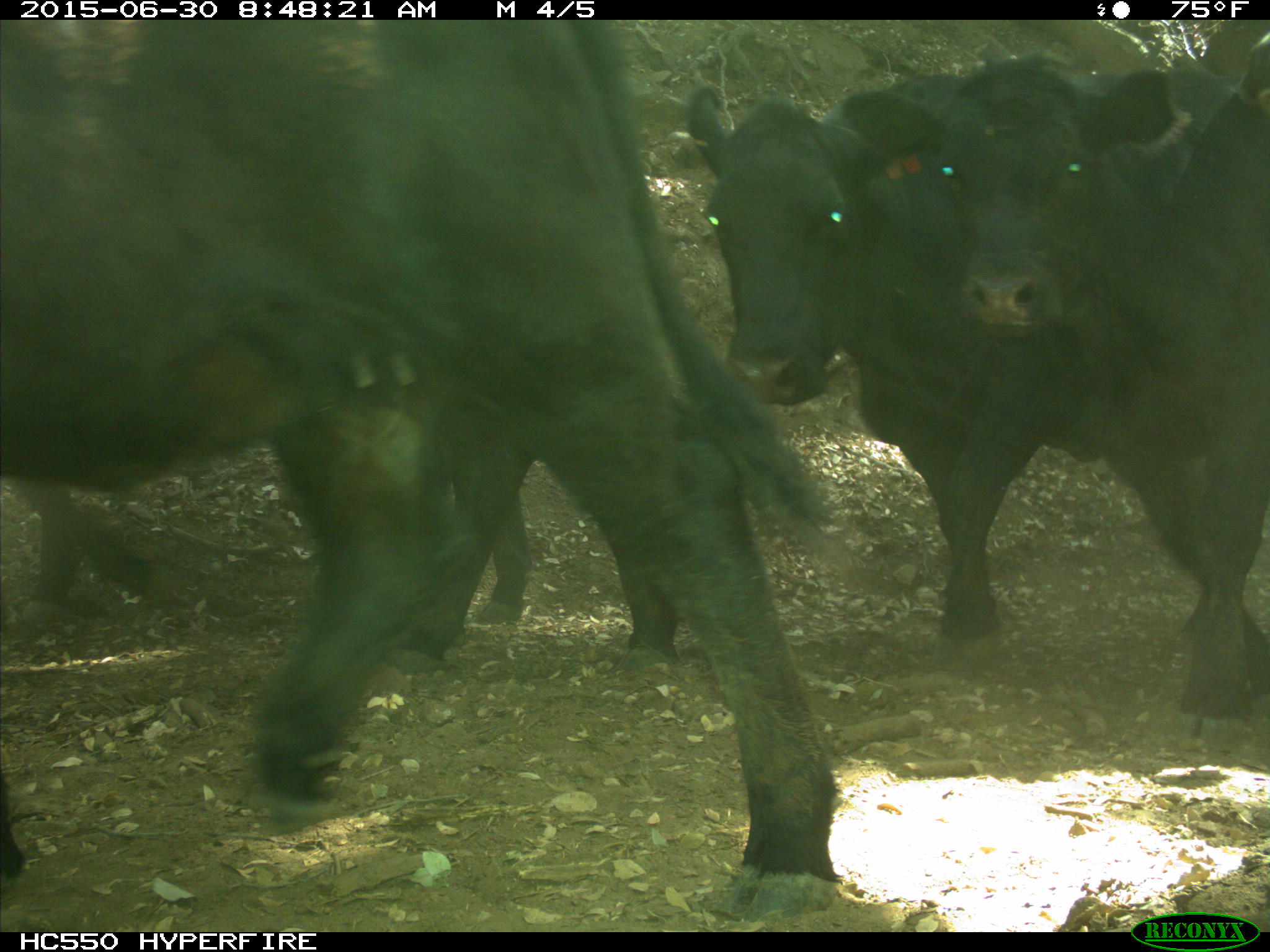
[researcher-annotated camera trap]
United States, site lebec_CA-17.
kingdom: Animalia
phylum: Chordata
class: Mammalia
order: Artiodactyla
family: Bovidae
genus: Bos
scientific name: Bos taurus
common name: domestic cow